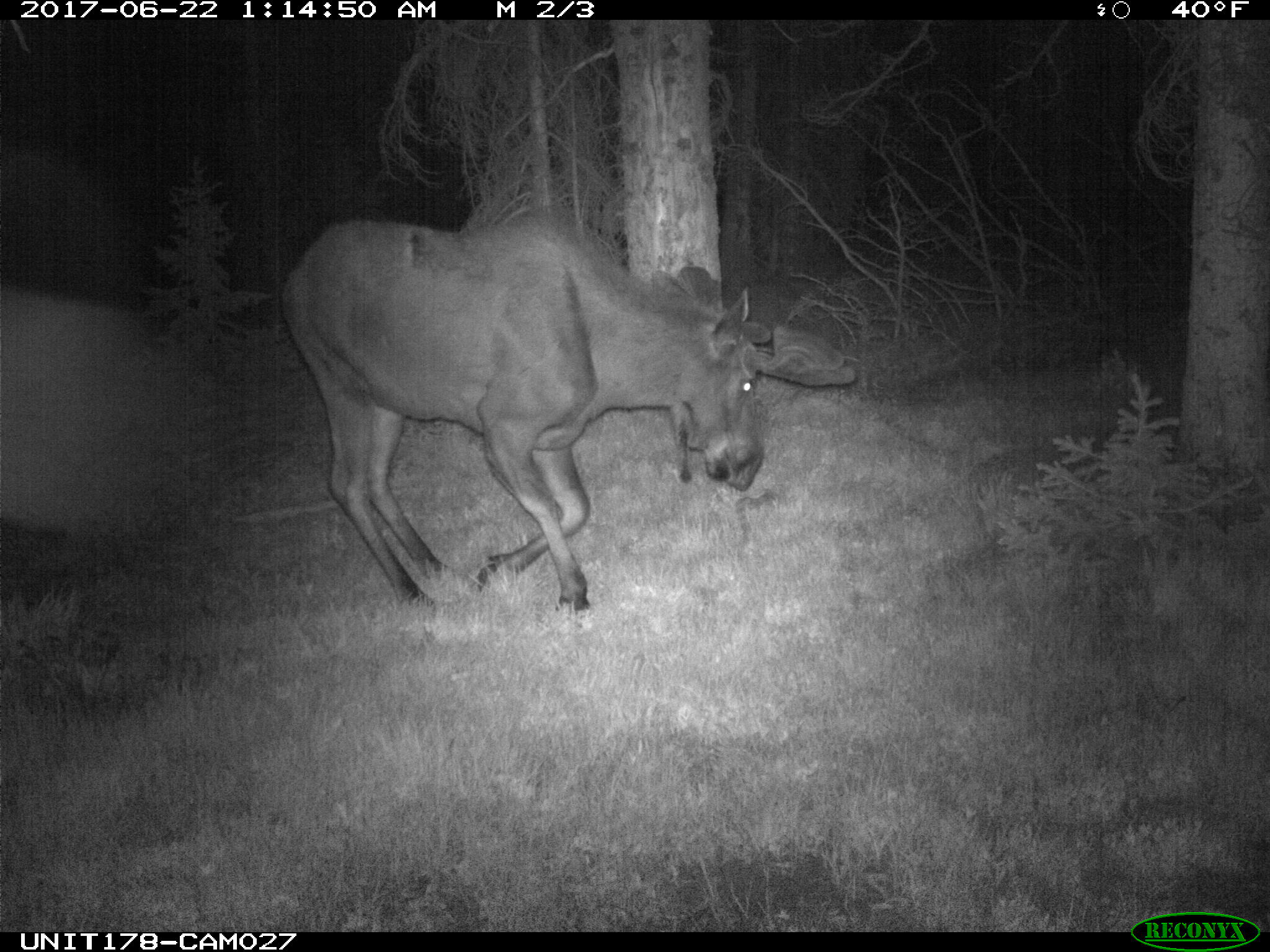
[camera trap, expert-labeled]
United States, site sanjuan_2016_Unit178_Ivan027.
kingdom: Animalia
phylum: Chordata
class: Mammalia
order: Artiodactyla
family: Cervidae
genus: Alces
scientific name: Alces alces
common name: moose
Alces alces (moose).